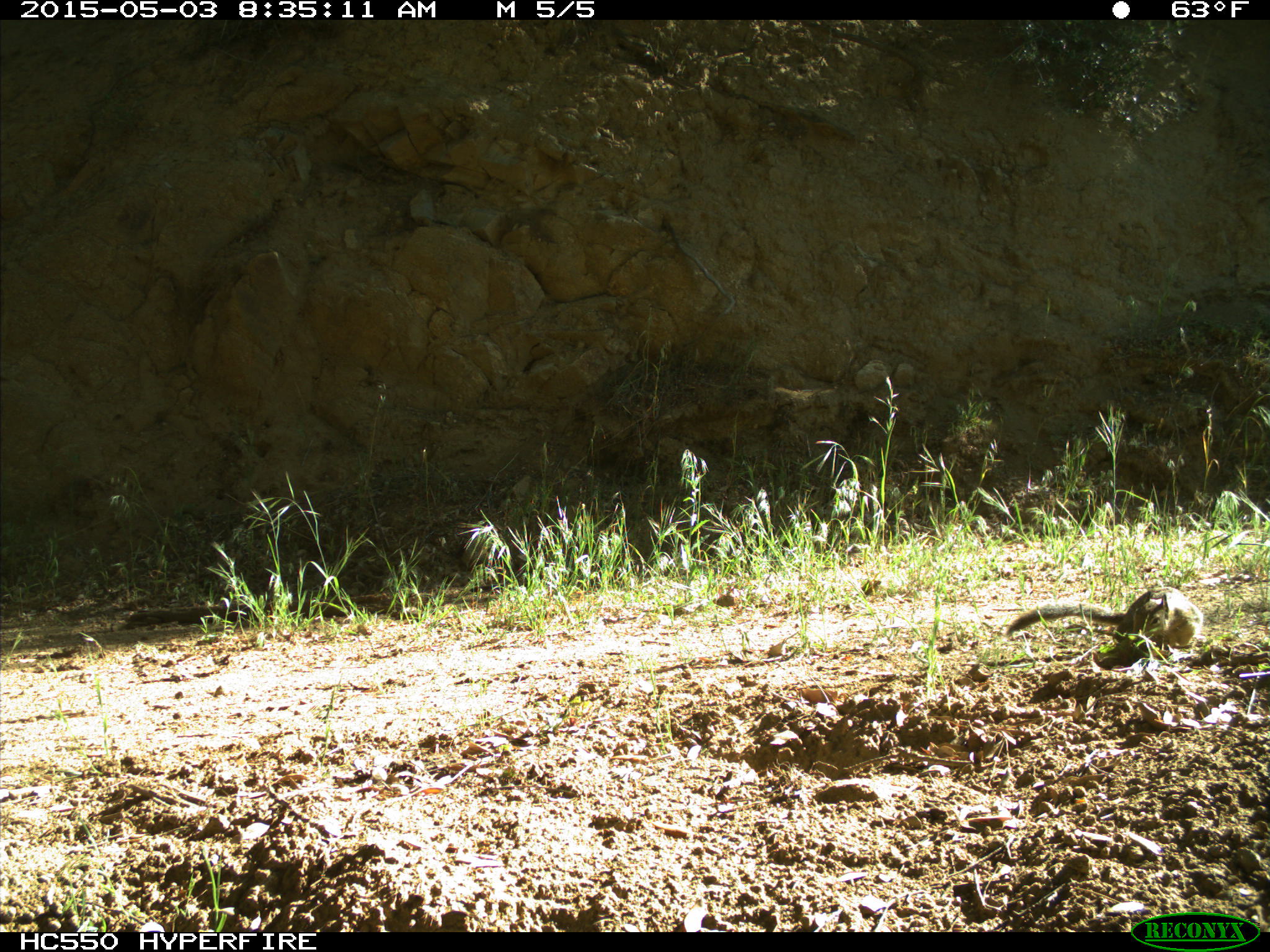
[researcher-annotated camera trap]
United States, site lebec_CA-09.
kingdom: Animalia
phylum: Chordata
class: Mammalia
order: Rodentia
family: Sciuridae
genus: Otospermophilus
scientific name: Otospermophilus beecheyi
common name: california ground squirrel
Otospermophilus beecheyi (california ground squirrel).